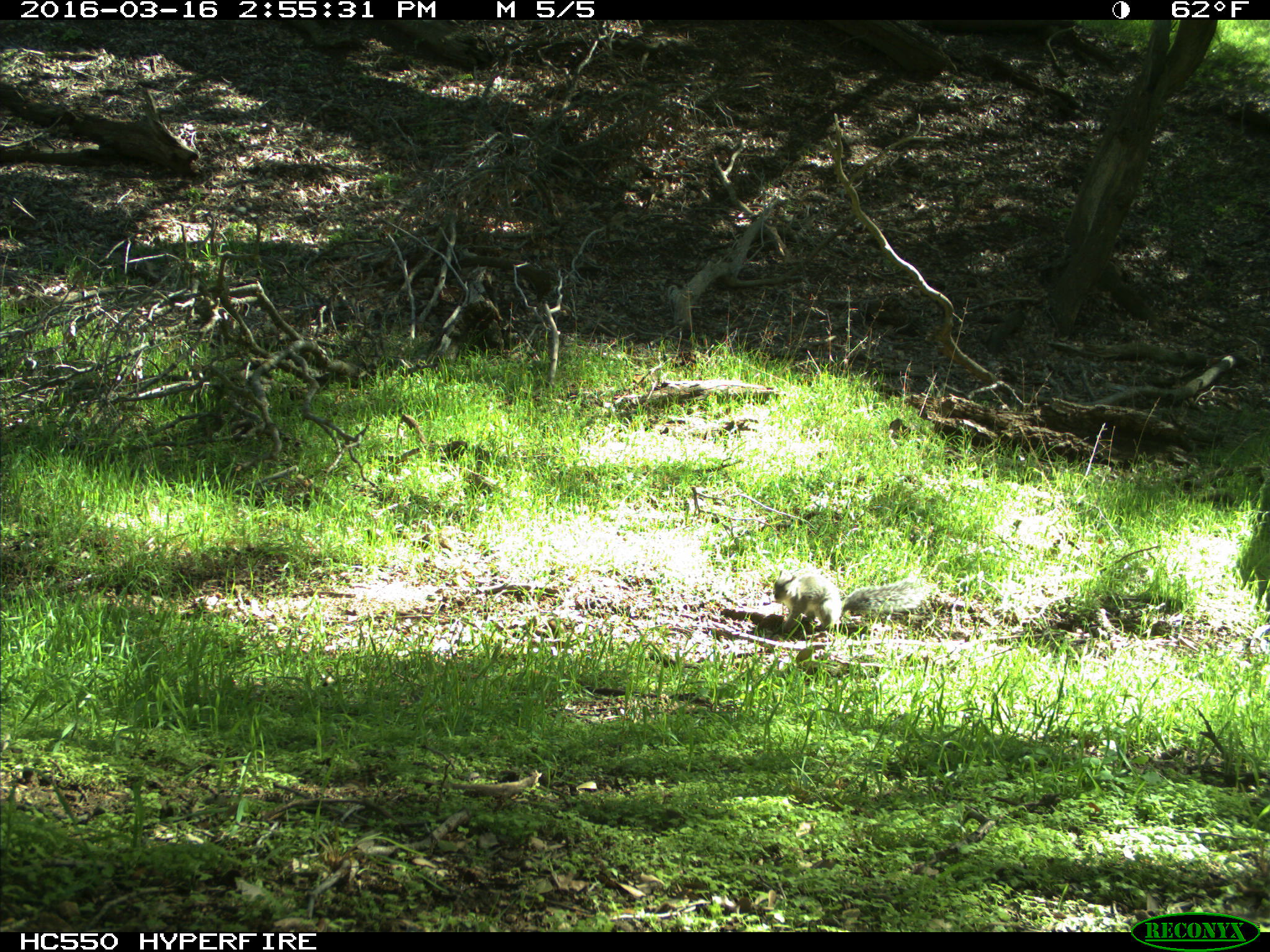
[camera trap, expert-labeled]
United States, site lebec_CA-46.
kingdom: Animalia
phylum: Chordata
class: Mammalia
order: Rodentia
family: Sciuridae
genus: Sciurus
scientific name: Sciurus carolinensis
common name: eastern gray squirrel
Sciurus carolinensis (eastern gray squirrel).